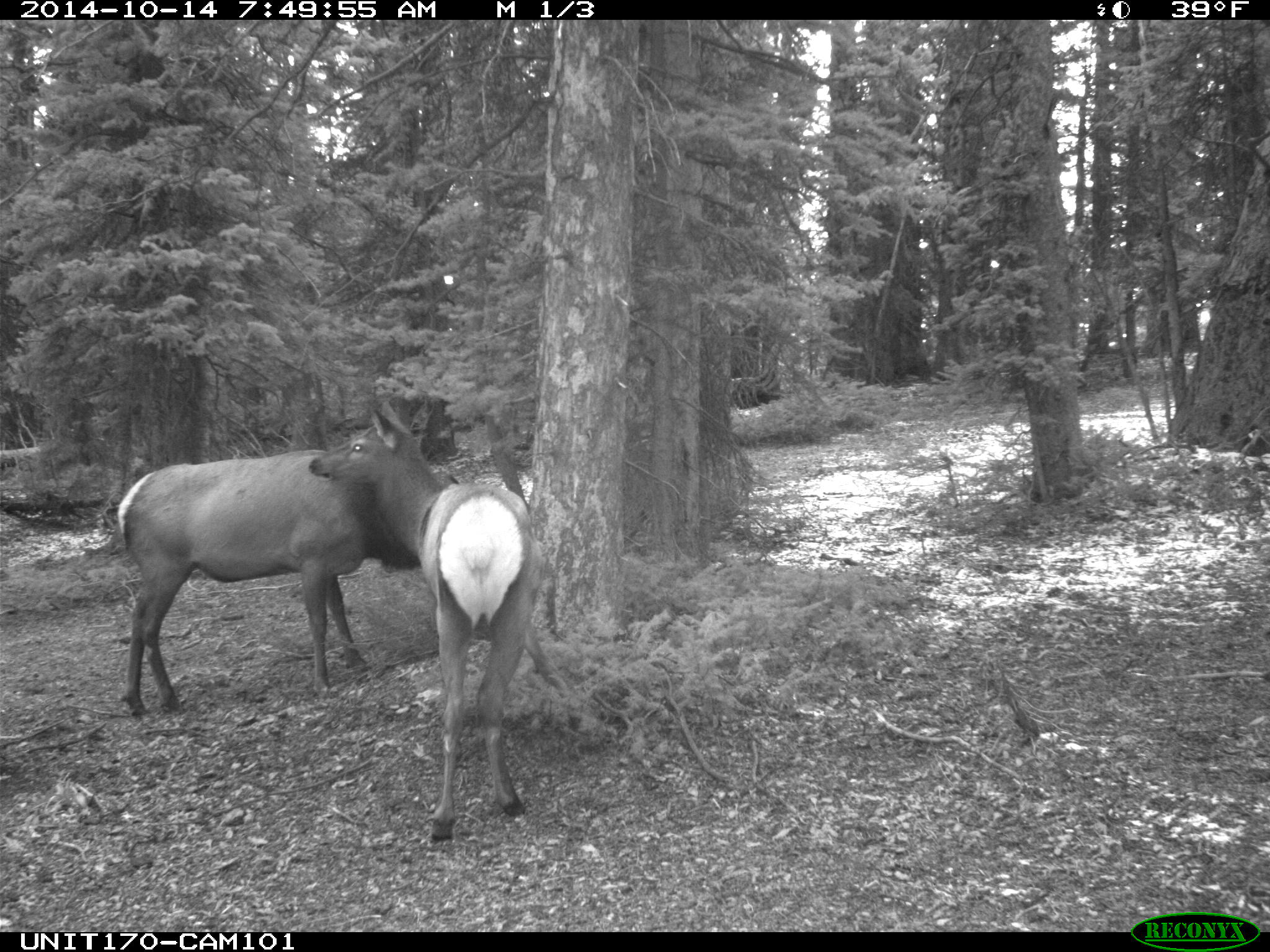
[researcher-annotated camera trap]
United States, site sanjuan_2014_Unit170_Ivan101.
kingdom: Animalia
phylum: Chordata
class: Mammalia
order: Artiodactyla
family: Cervidae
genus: Cervus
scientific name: Cervus elaphus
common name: red deer